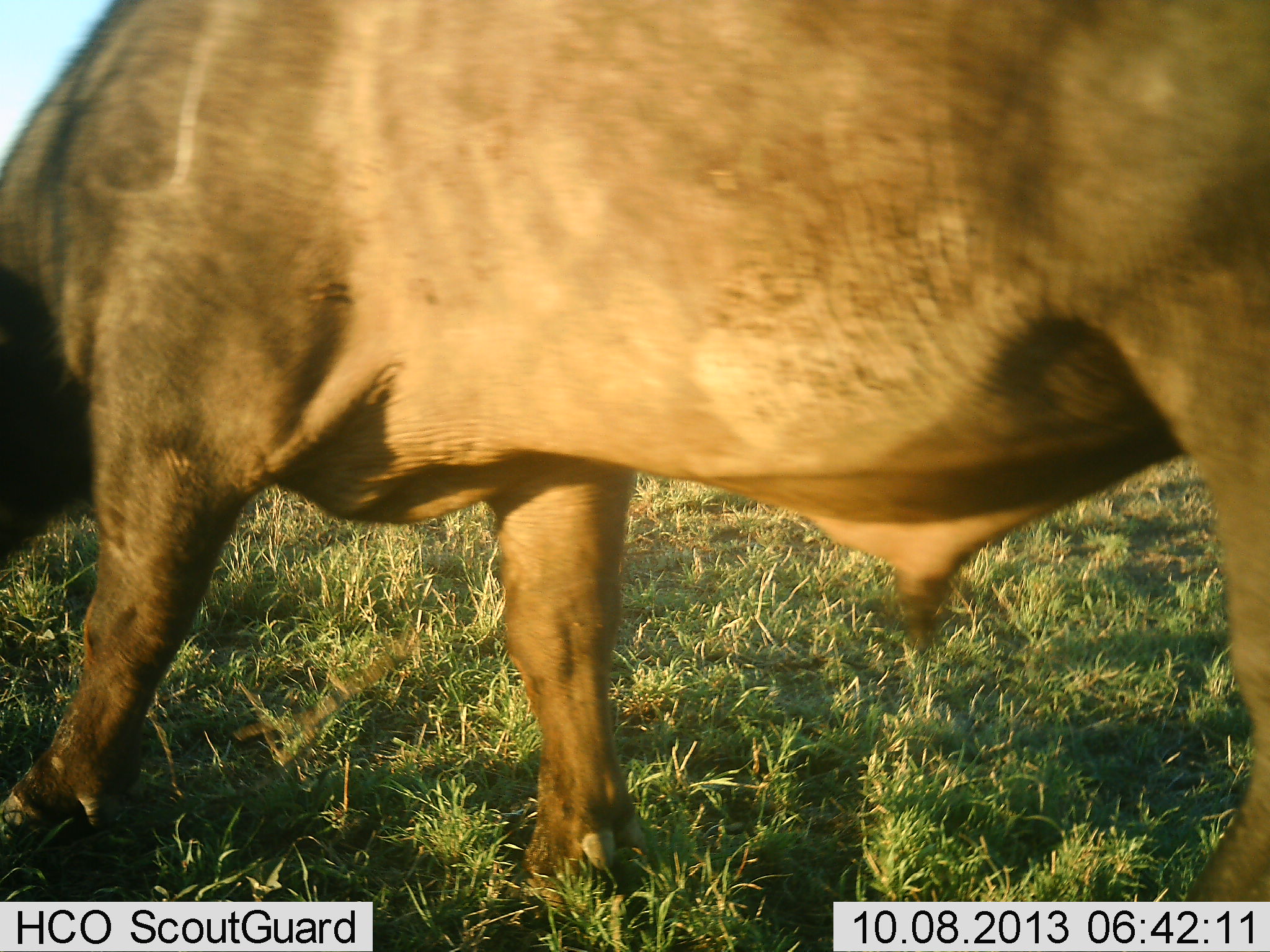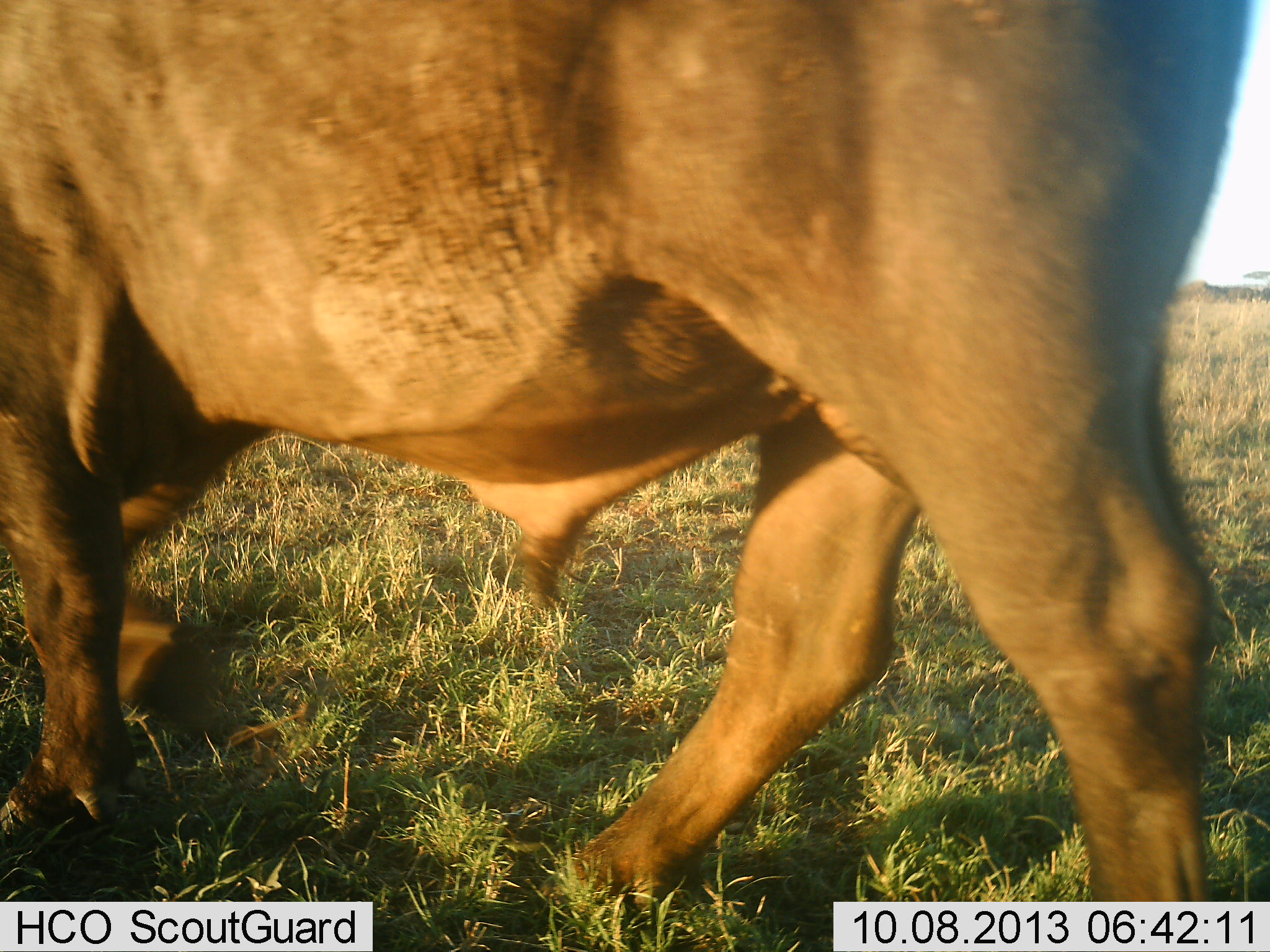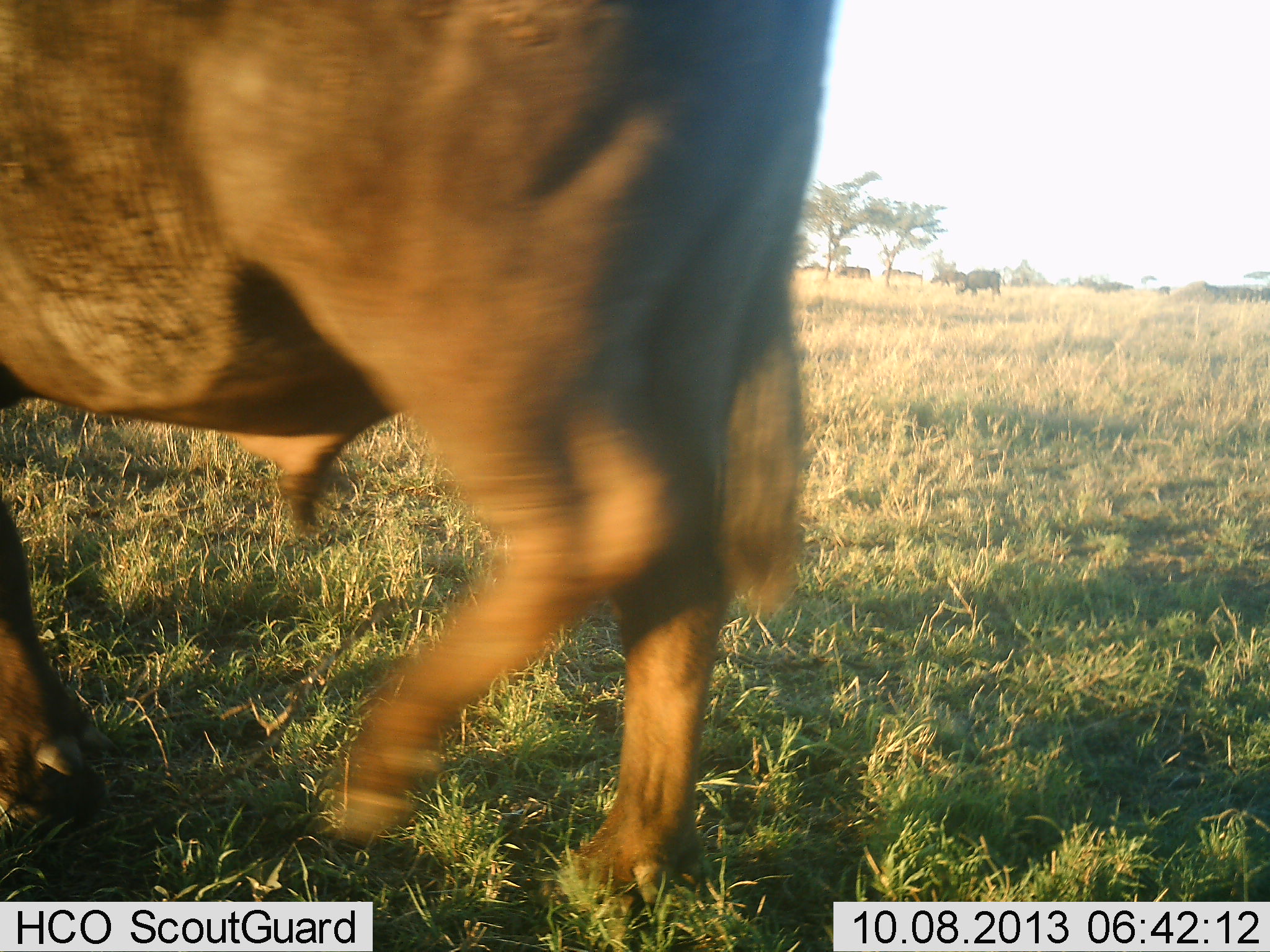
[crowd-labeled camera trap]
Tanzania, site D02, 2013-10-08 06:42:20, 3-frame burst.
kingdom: Animalia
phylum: Chordata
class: Mammalia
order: Artiodactyla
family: Bovidae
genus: Syncerus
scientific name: Syncerus caffer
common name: cape buffalo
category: buffalo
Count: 1.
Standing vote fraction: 11%.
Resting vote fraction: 0%.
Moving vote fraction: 100%.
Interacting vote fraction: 0%.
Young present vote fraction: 0%.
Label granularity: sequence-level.